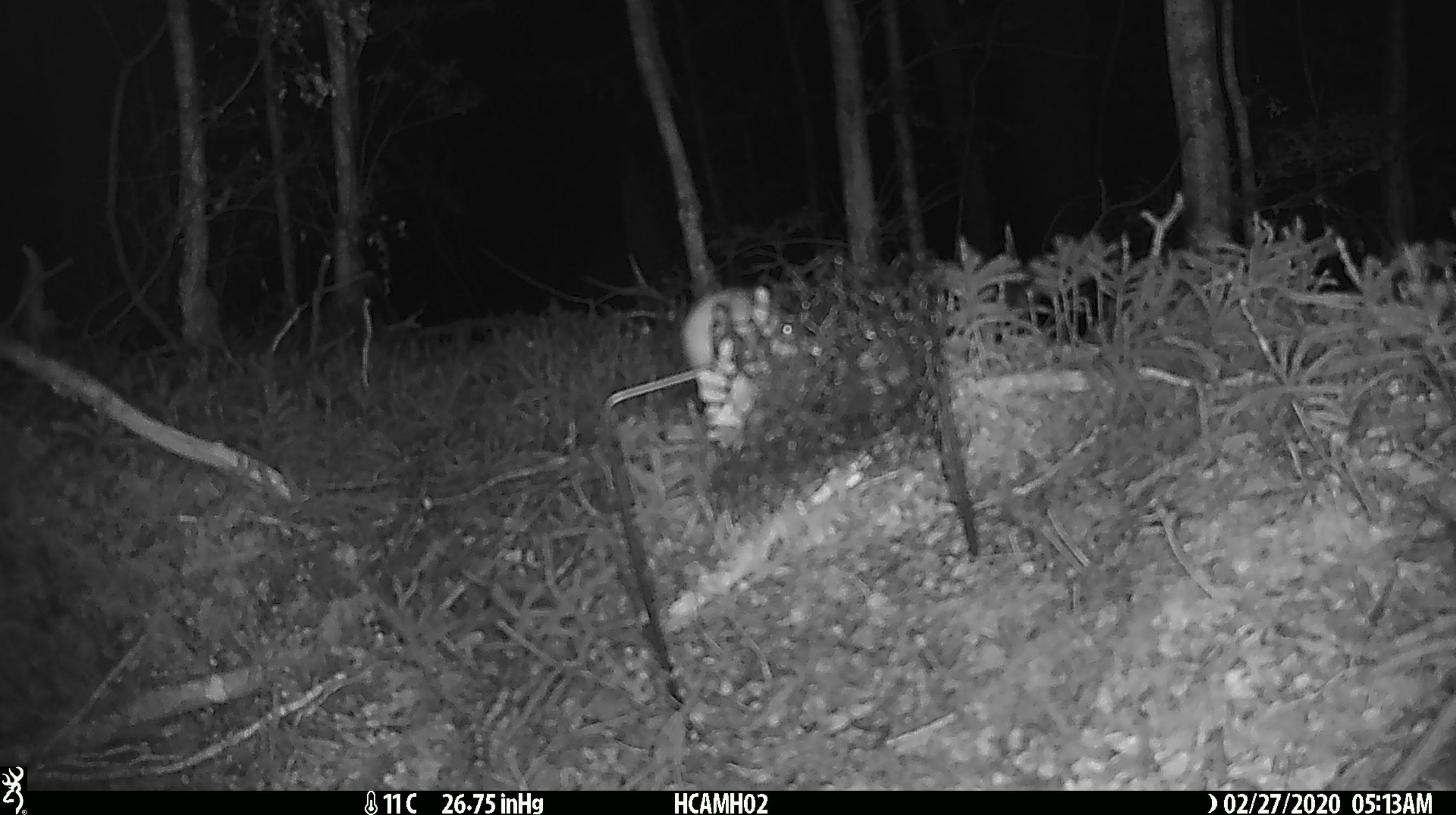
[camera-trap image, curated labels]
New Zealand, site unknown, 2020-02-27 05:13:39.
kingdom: Animalia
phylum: Chordata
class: Mammalia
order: Rodentia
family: Muridae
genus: Mus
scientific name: Mus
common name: mouse